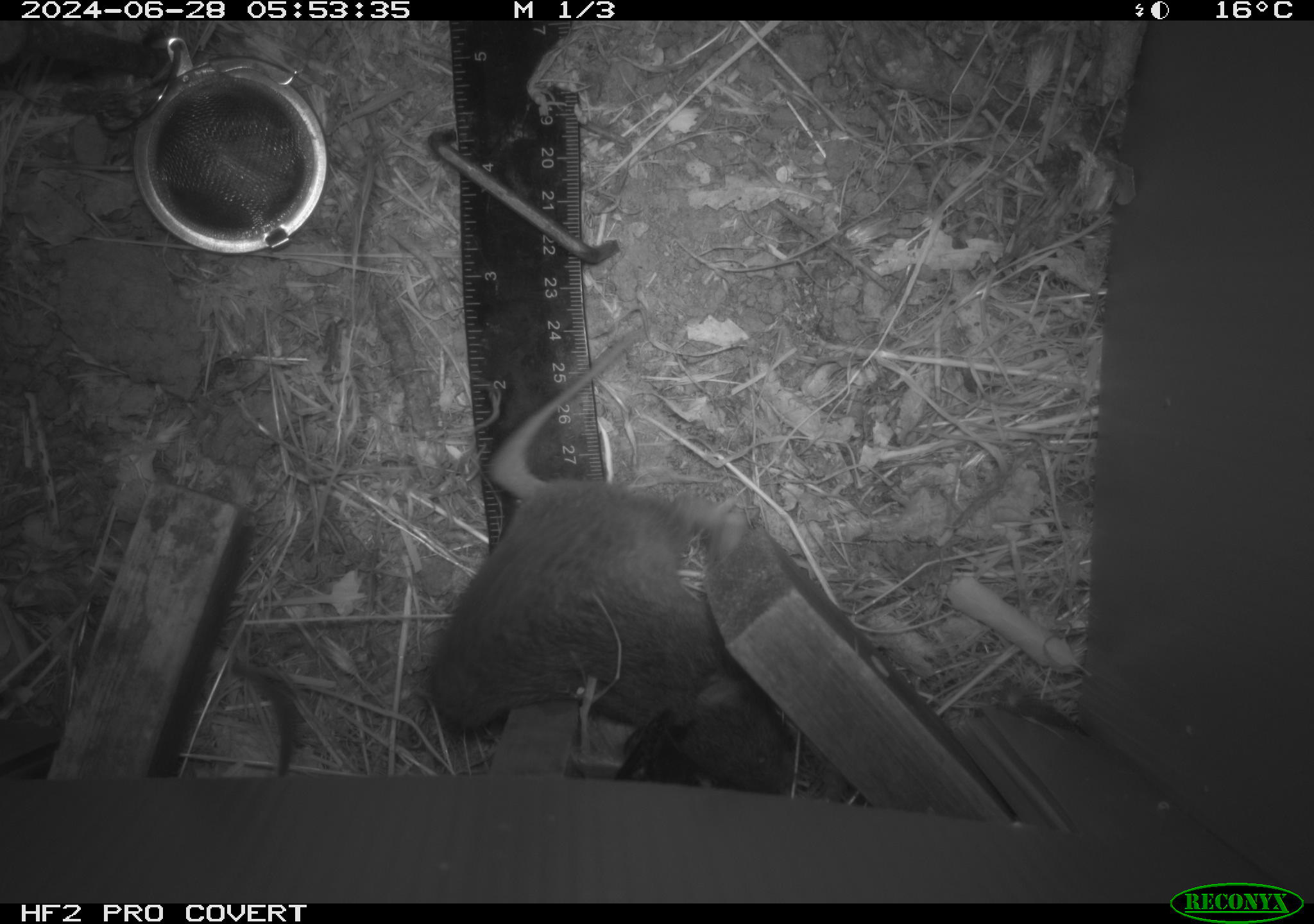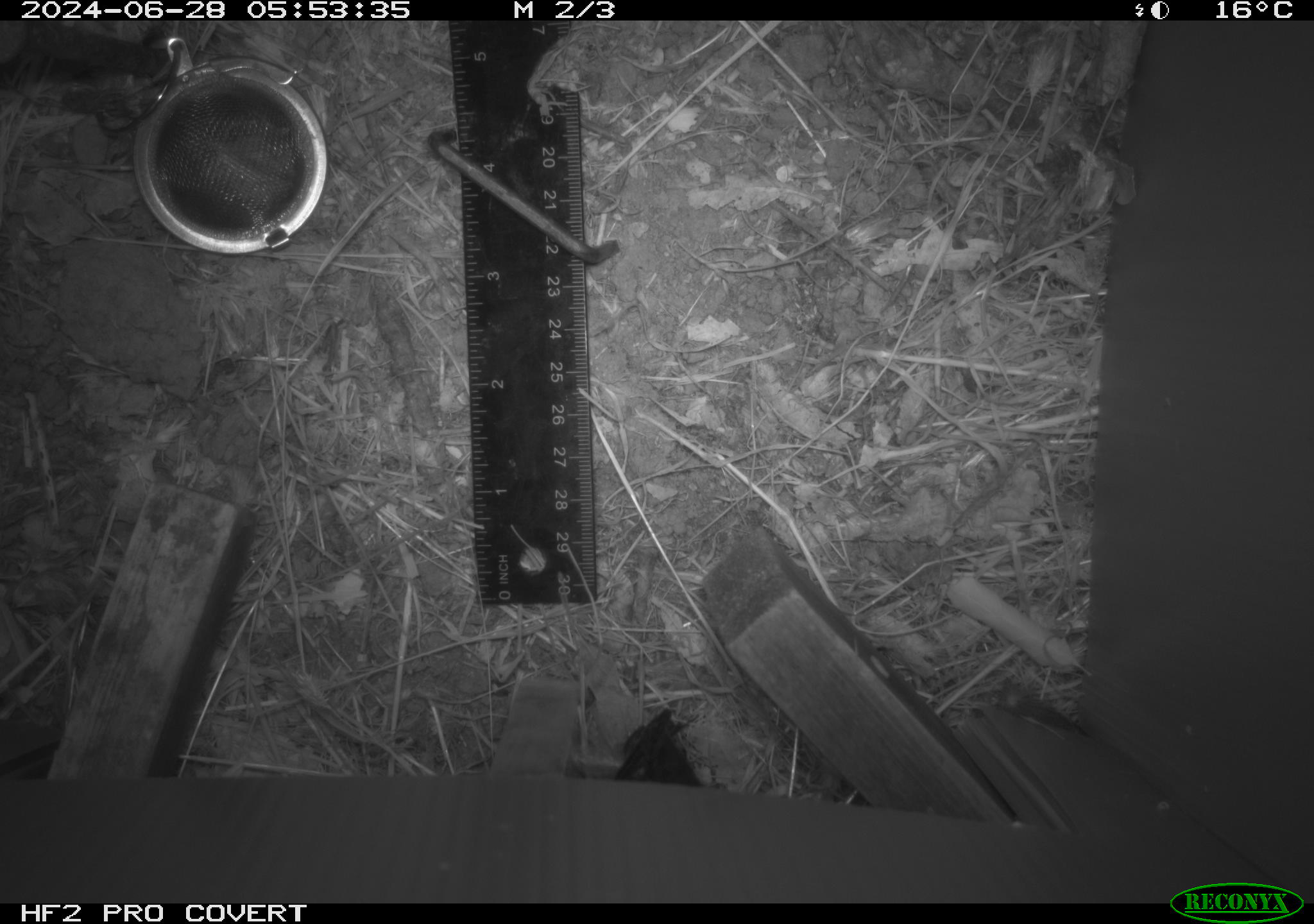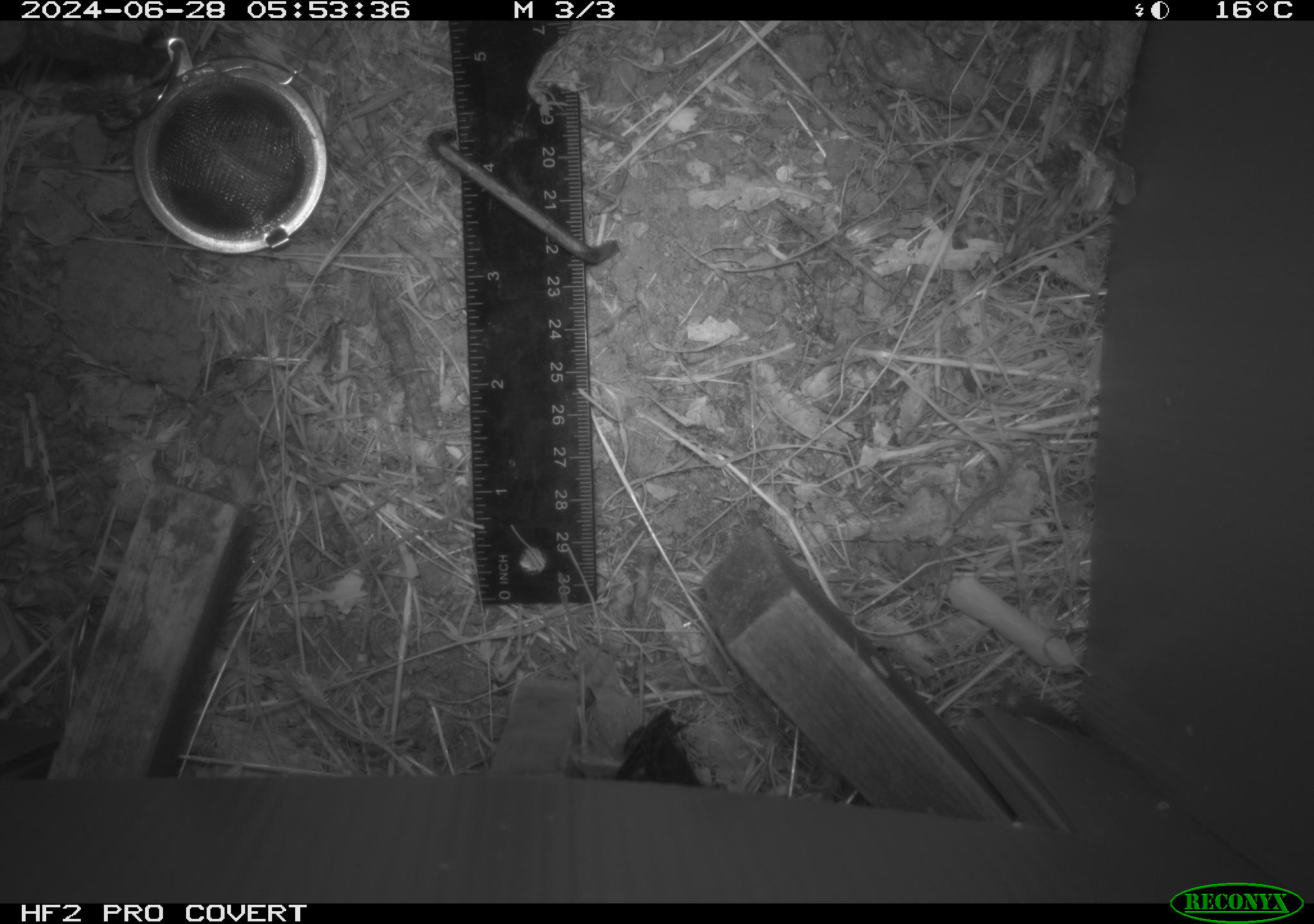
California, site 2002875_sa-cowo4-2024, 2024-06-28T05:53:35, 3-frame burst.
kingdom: Animalia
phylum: Chordata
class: Mammalia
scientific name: Mammalia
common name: mammal